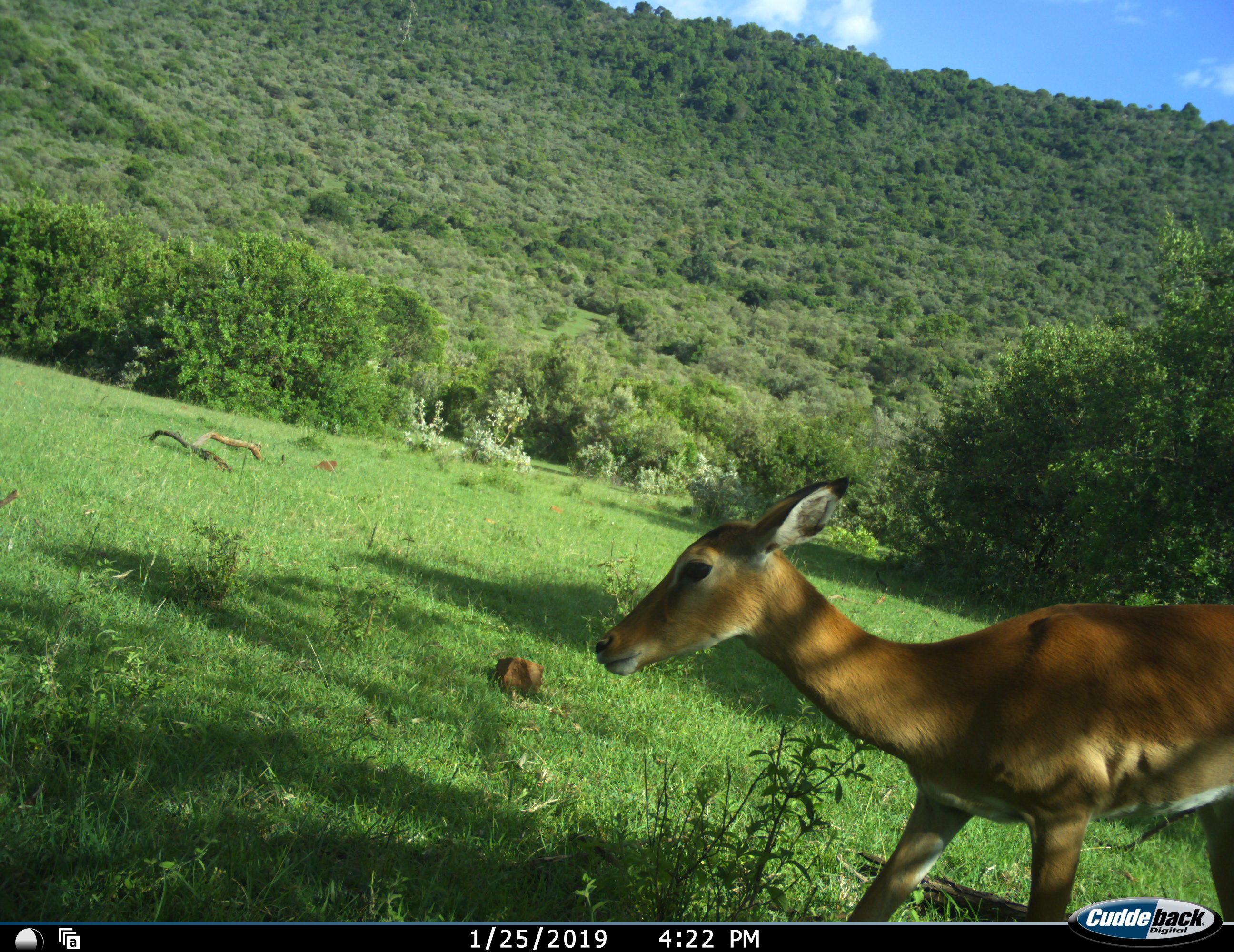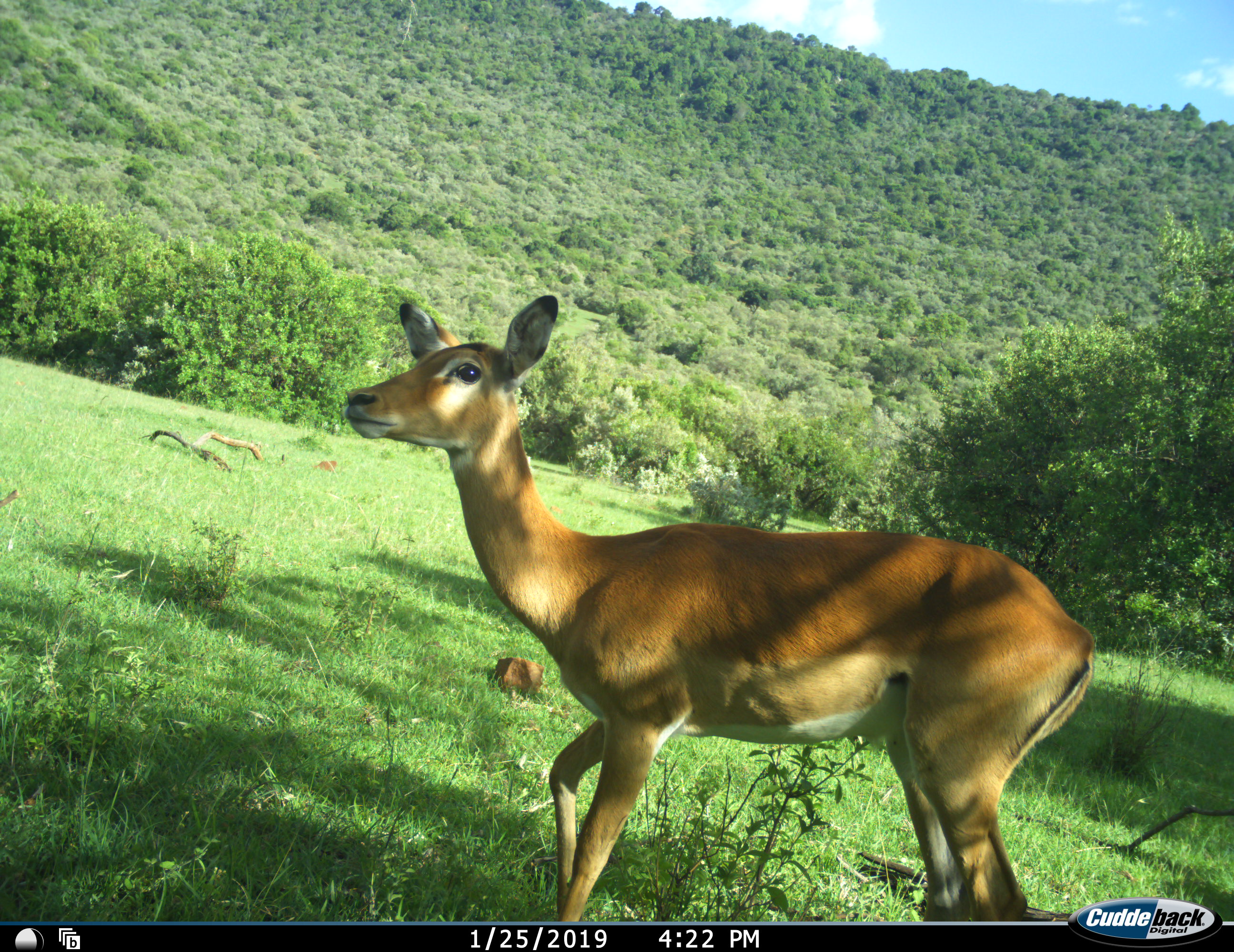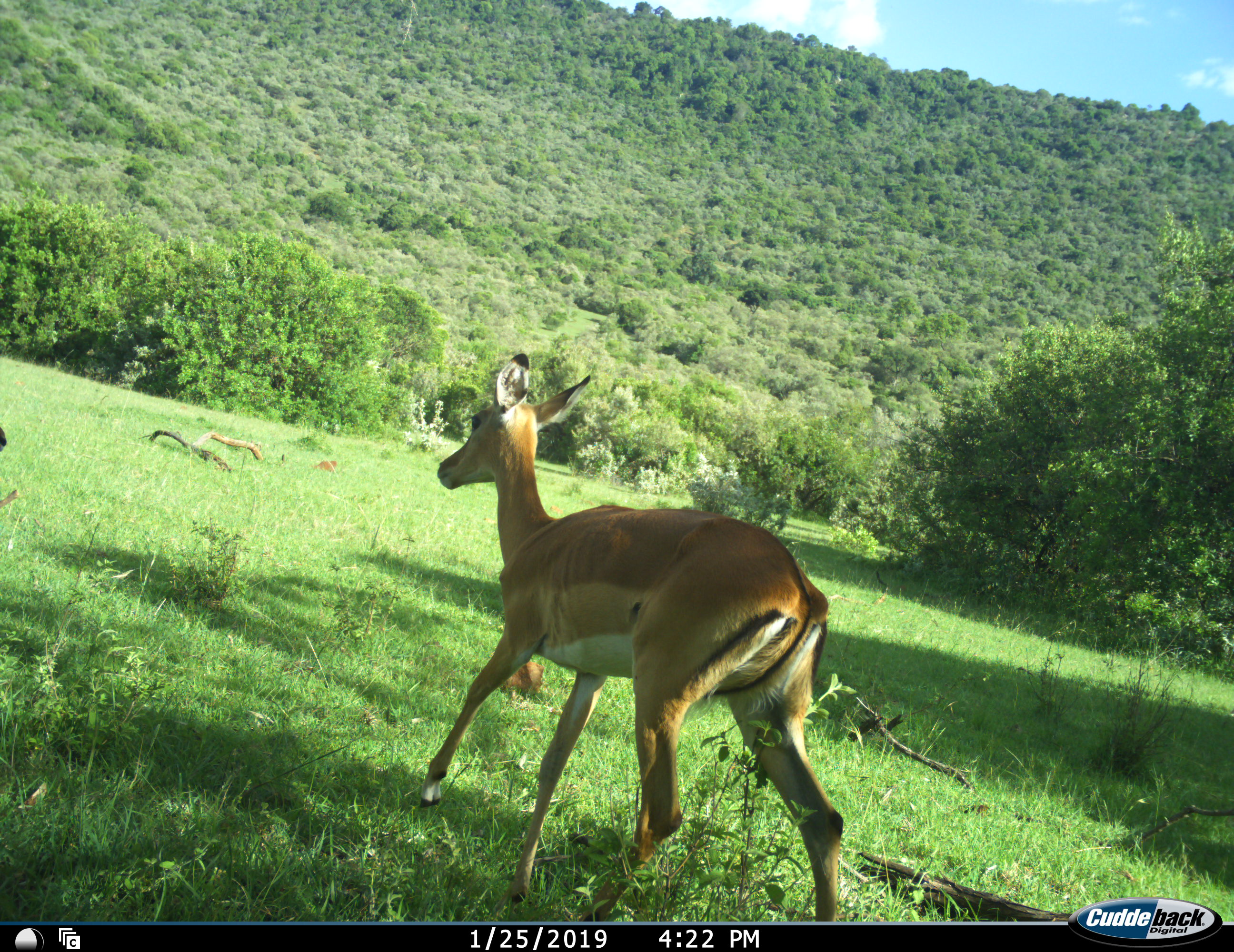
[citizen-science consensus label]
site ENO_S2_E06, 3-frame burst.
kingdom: Animalia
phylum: Chordata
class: Mammalia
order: Artiodactyla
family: Bovidae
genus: Aepyceros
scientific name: Aepyceros melampus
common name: impala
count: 1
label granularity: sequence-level